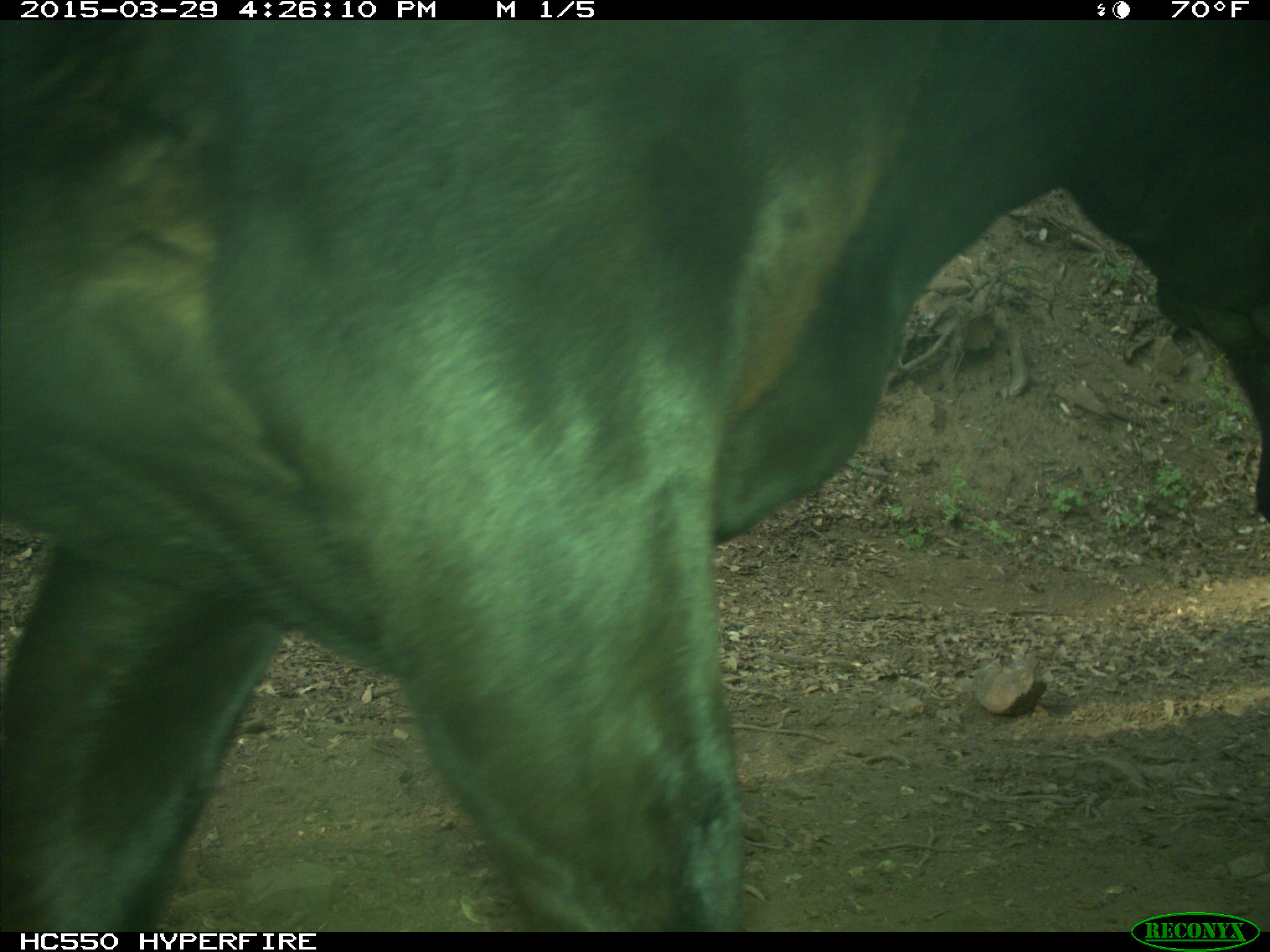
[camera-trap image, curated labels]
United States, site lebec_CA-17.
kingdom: Animalia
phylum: Chordata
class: Mammalia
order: Artiodactyla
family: Bovidae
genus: Bos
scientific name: Bos taurus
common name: domestic cow